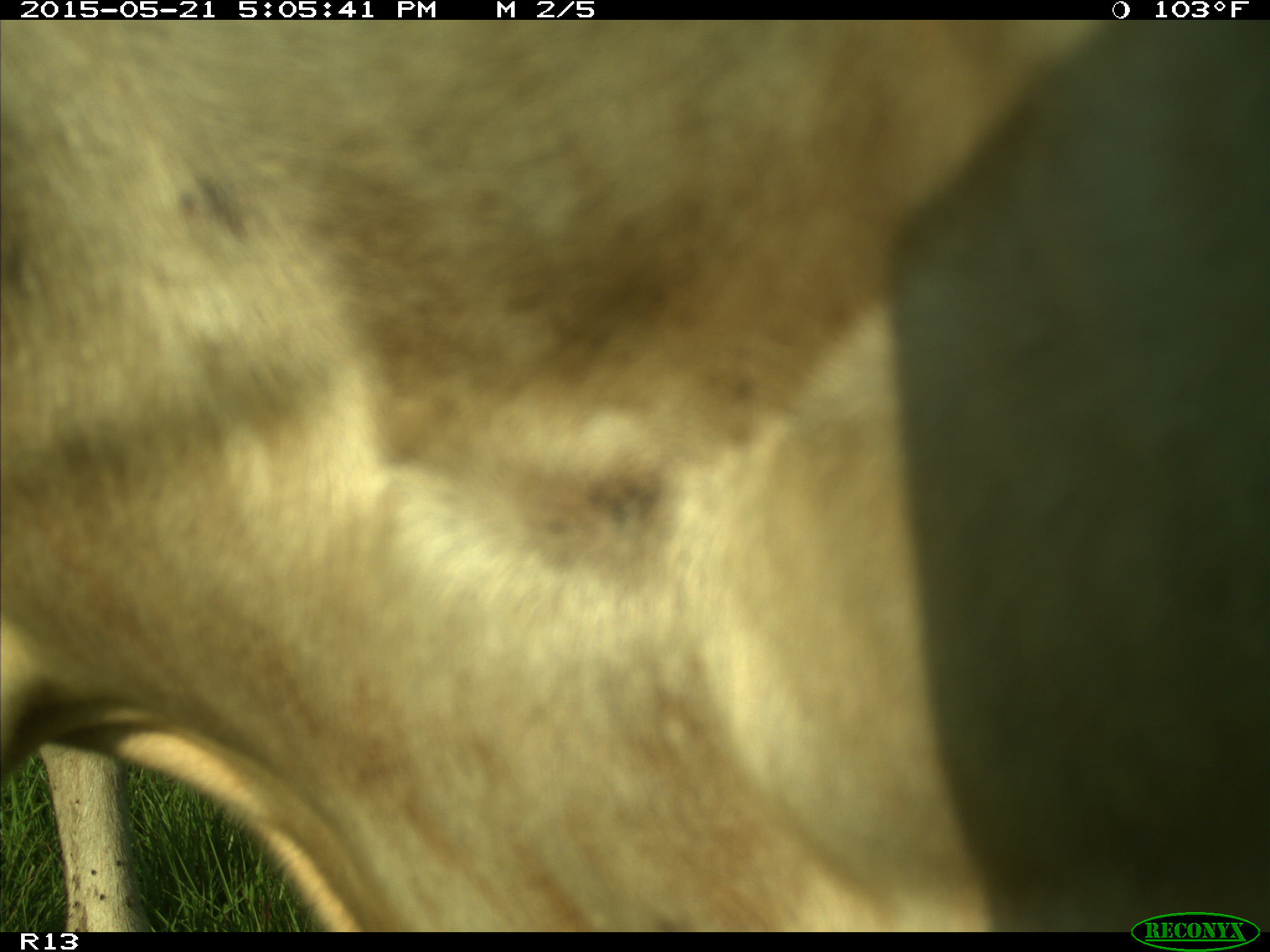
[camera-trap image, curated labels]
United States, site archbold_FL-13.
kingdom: Animalia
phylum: Chordata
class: Mammalia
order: Artiodactyla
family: Bovidae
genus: Bos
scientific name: Bos taurus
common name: domestic cow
Bos taurus (domestic cow).